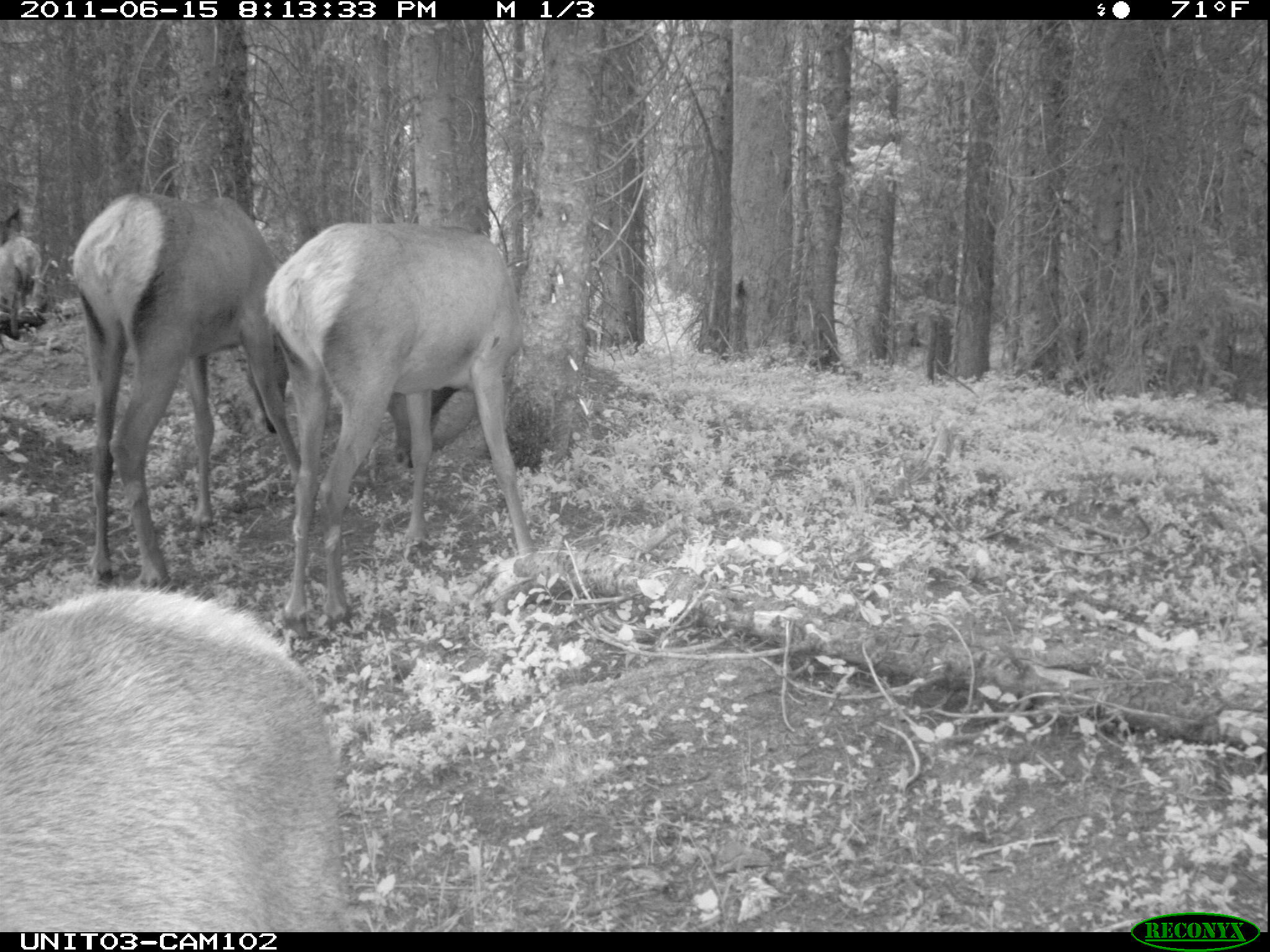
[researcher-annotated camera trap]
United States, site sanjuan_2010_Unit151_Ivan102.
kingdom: Animalia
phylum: Chordata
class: Mammalia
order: Artiodactyla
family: Cervidae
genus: Cervus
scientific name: Cervus elaphus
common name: red deer